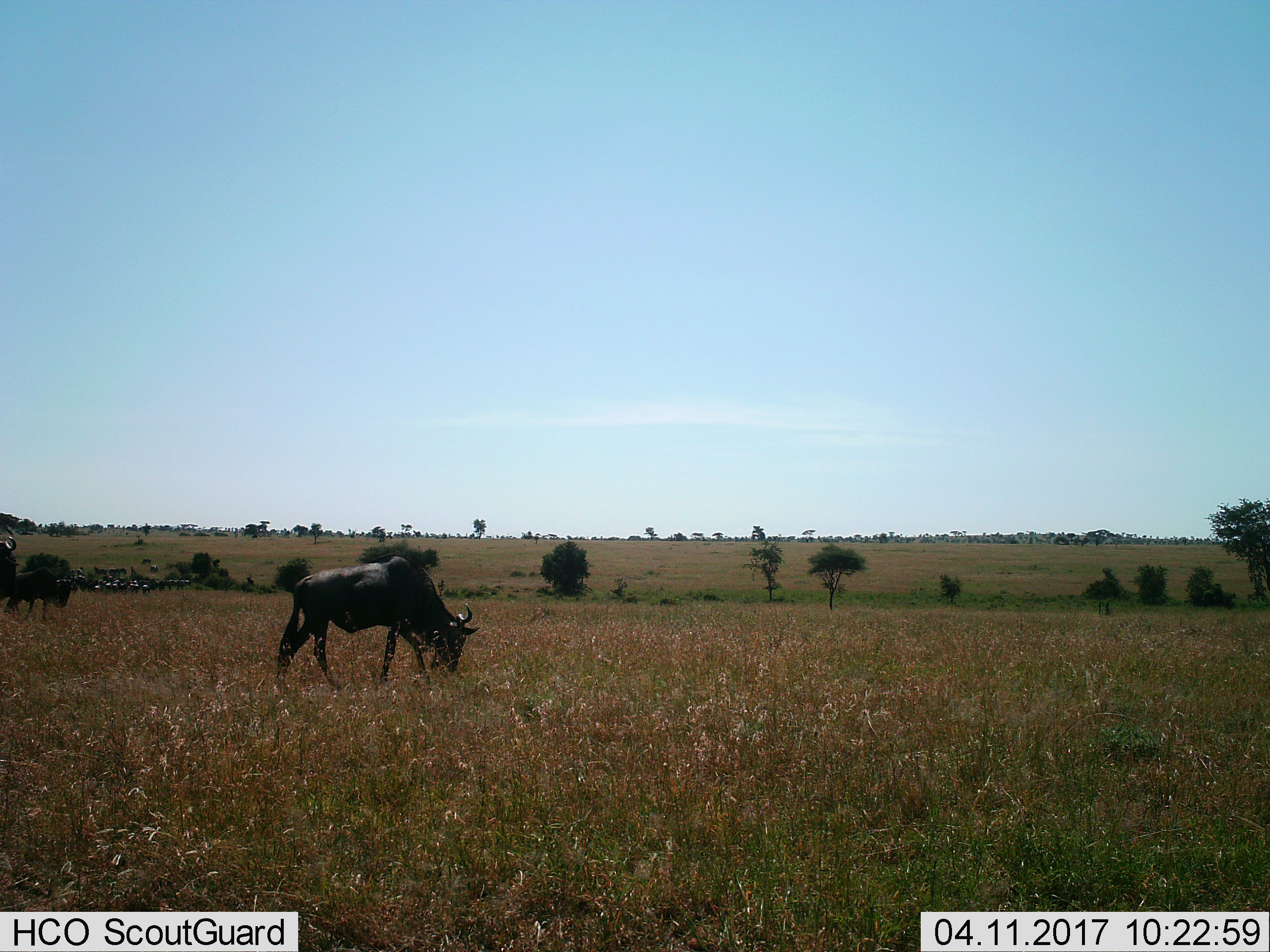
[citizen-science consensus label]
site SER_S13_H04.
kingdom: Animalia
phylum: Chordata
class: Mammalia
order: Artiodactyla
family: Bovidae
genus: Connochaetes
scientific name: Connochaetes taurinus taurinus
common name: blue wildebeest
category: wildebeestblue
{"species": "wildebeestblue (blue wildebeest) (Connochaetes taurinus taurinus)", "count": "2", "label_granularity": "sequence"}